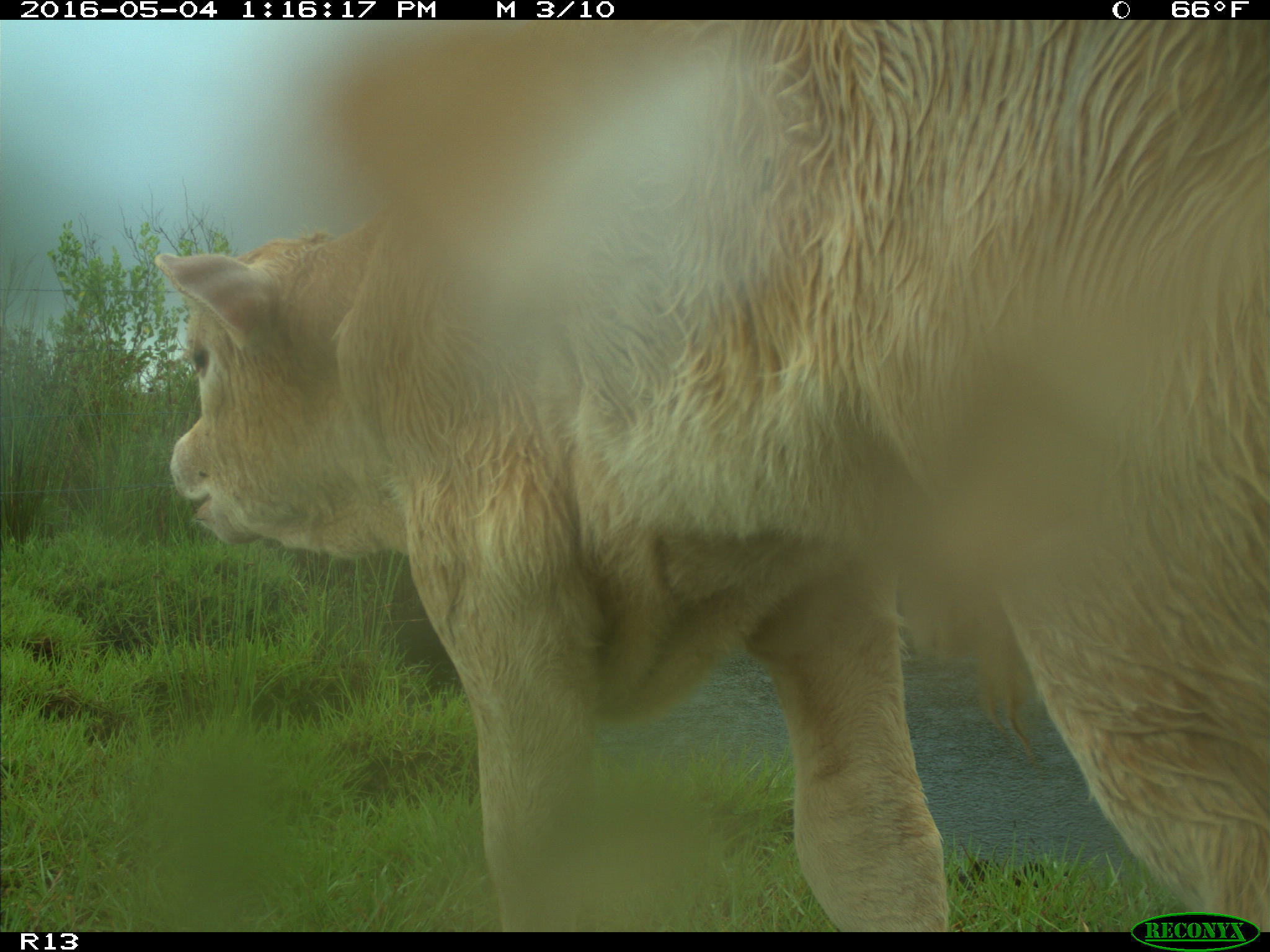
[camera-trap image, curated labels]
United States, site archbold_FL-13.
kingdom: Animalia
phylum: Chordata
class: Mammalia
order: Artiodactyla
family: Bovidae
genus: Bos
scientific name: Bos taurus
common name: domestic cow